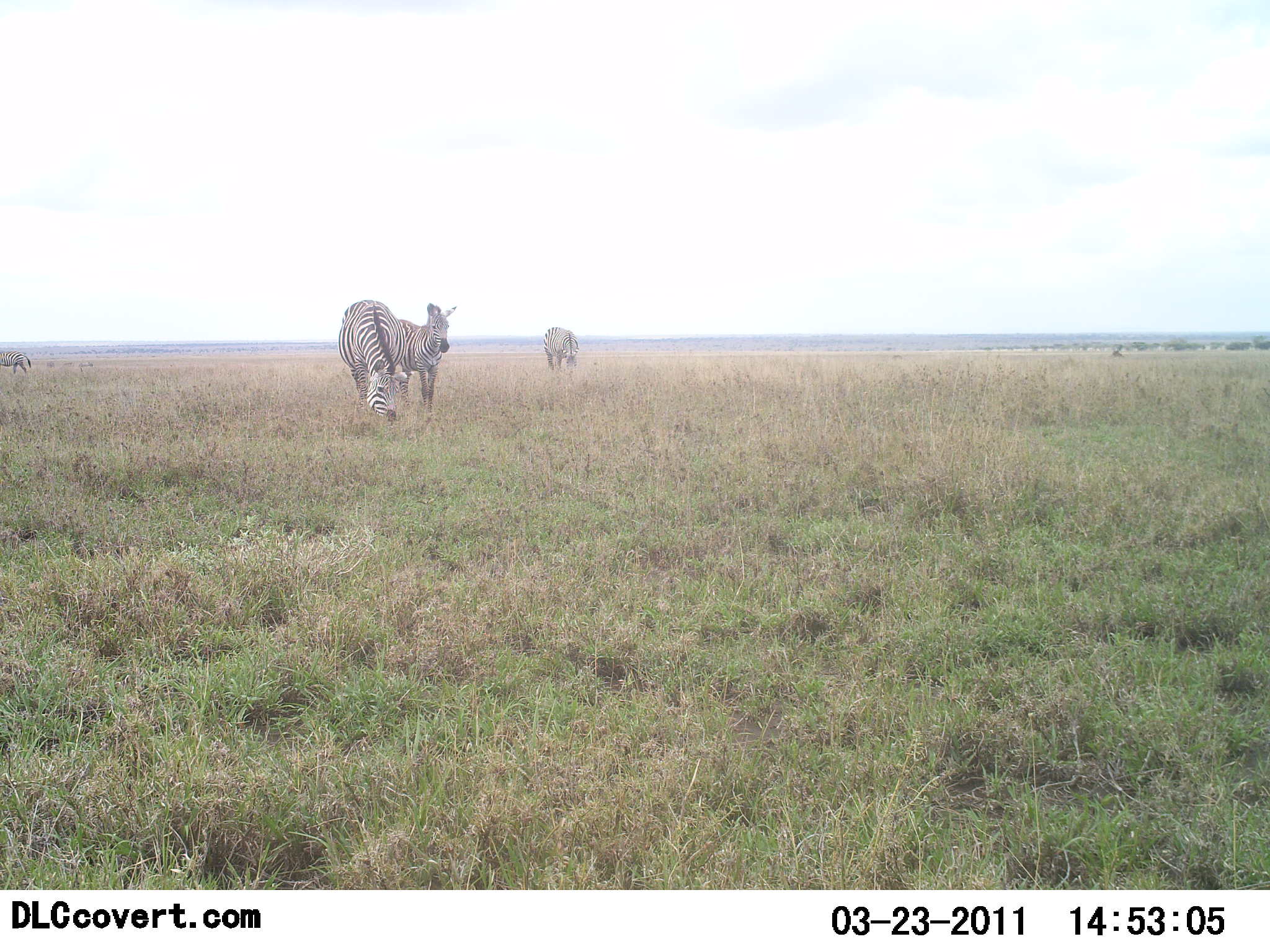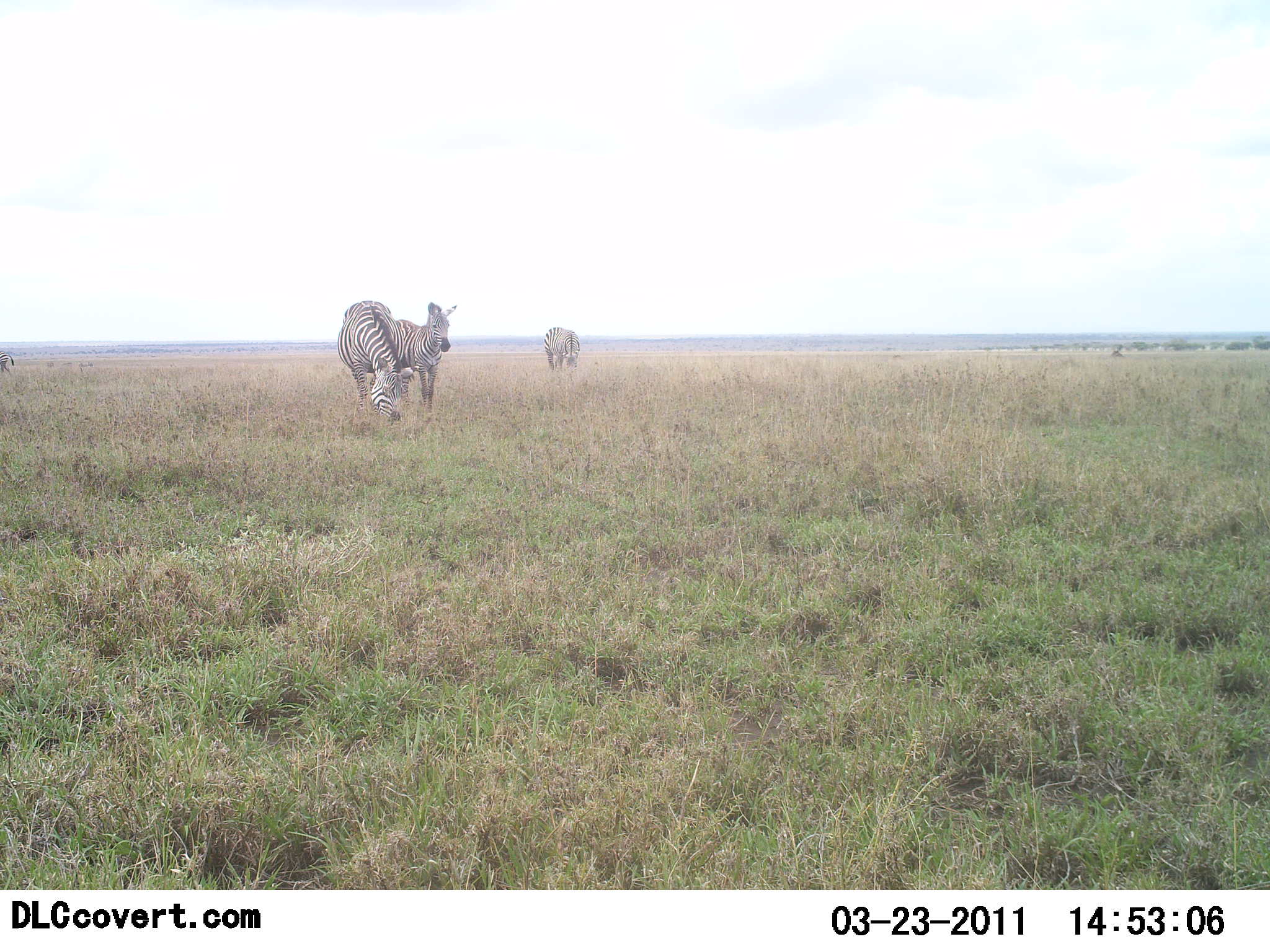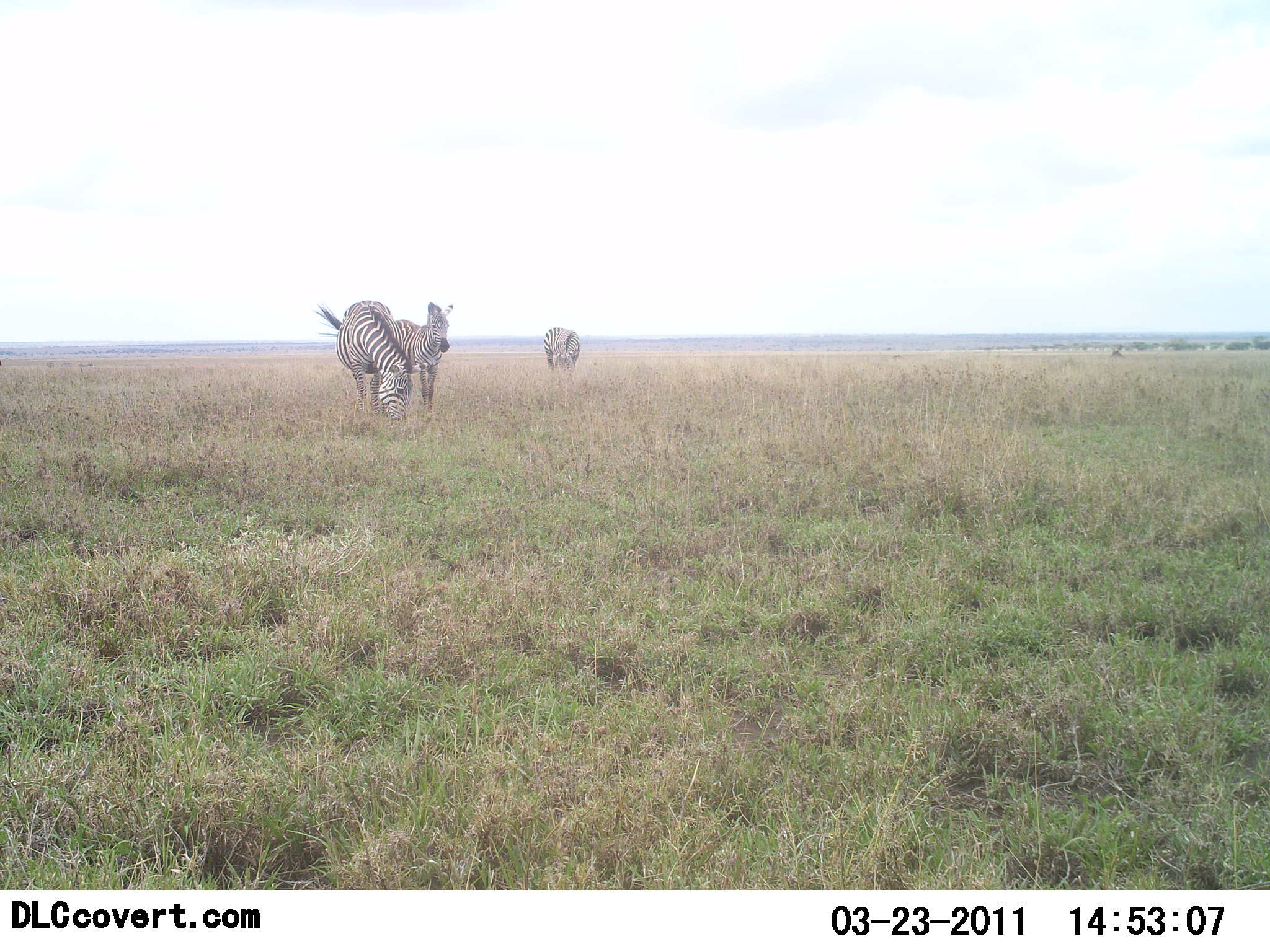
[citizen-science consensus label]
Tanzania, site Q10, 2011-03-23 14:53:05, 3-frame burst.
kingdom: Animalia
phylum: Chordata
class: Mammalia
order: Perissodactyla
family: Equidae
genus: Equus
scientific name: Equus quagga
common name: plains zebra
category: zebra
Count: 4.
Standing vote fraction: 88%.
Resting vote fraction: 0%.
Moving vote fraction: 19%.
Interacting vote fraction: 0%.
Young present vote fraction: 12%.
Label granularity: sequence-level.